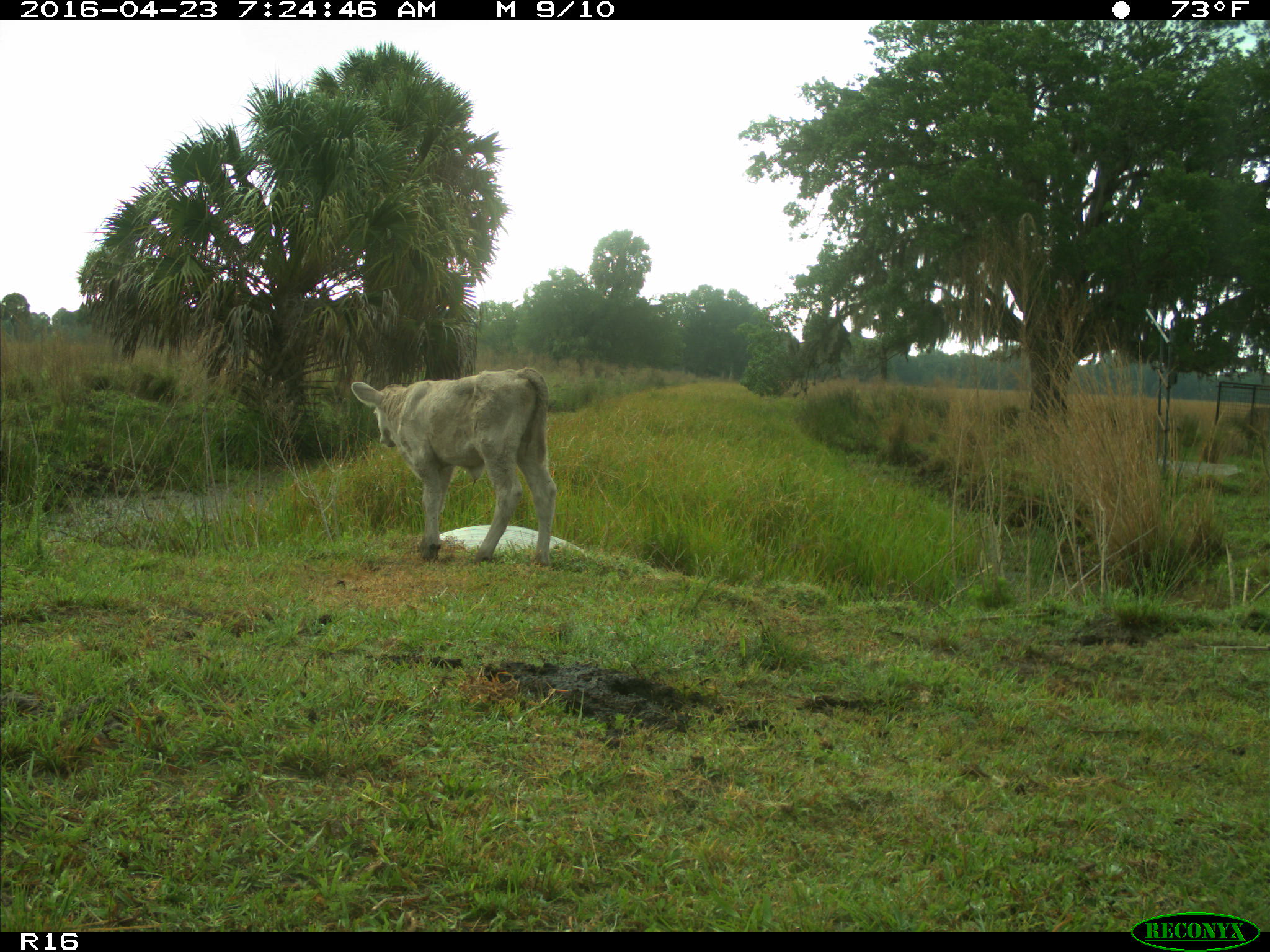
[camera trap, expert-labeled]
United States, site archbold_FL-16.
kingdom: Animalia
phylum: Chordata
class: Mammalia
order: Artiodactyla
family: Bovidae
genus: Bos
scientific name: Bos taurus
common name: domestic cow